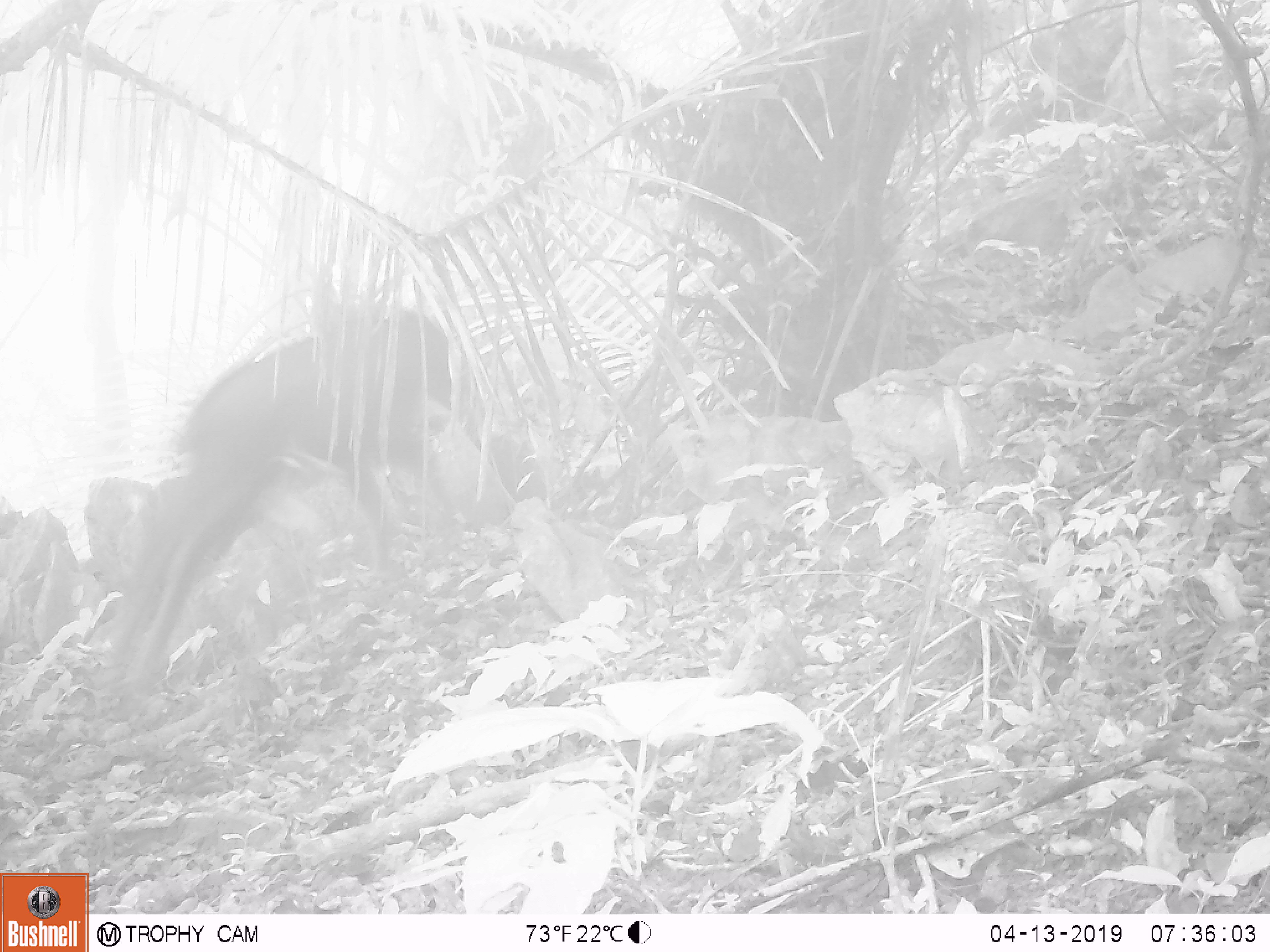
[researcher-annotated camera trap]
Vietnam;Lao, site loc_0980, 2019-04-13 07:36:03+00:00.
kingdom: Animalia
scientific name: Animalia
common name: animal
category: unidentified animal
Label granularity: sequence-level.